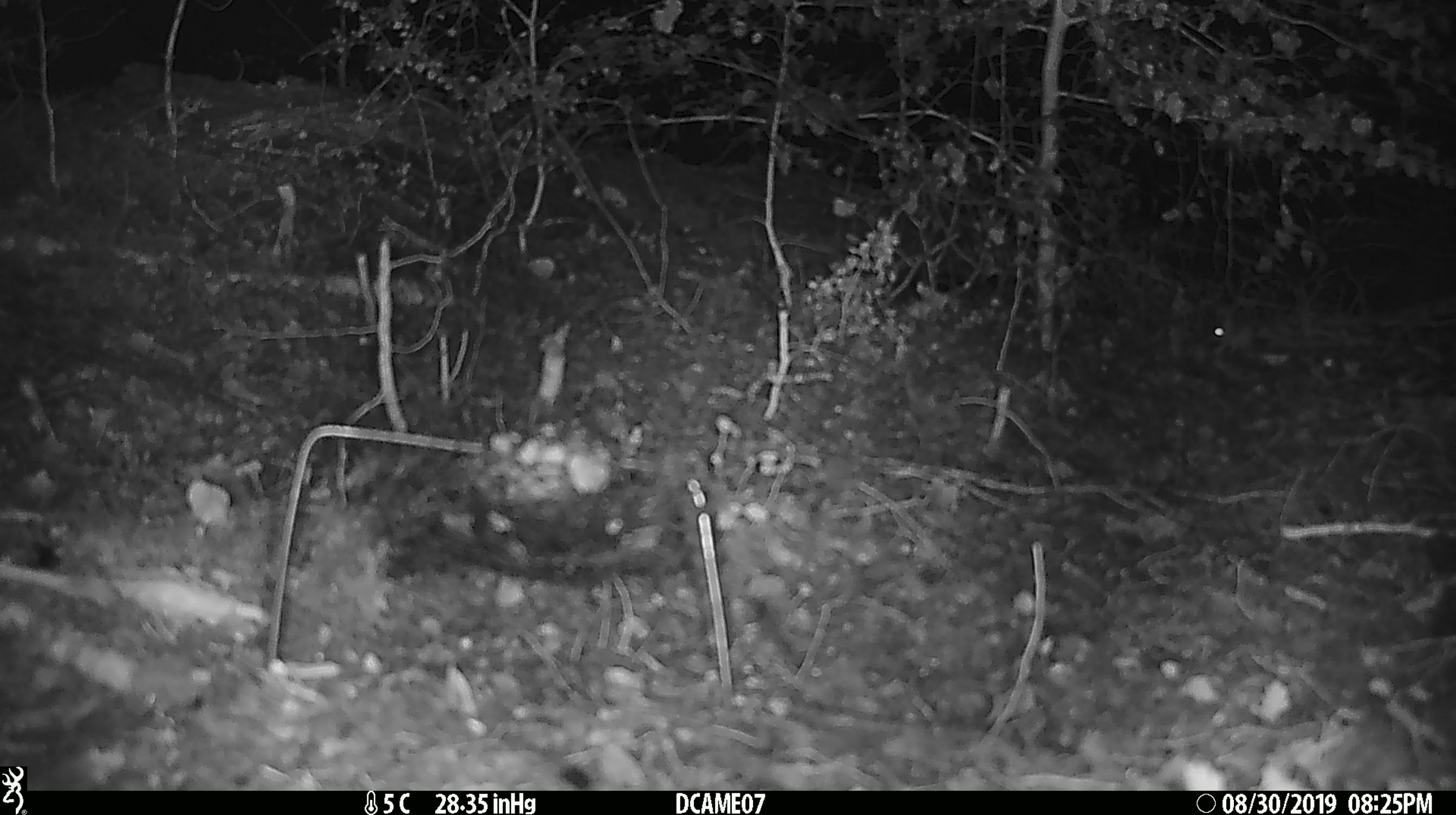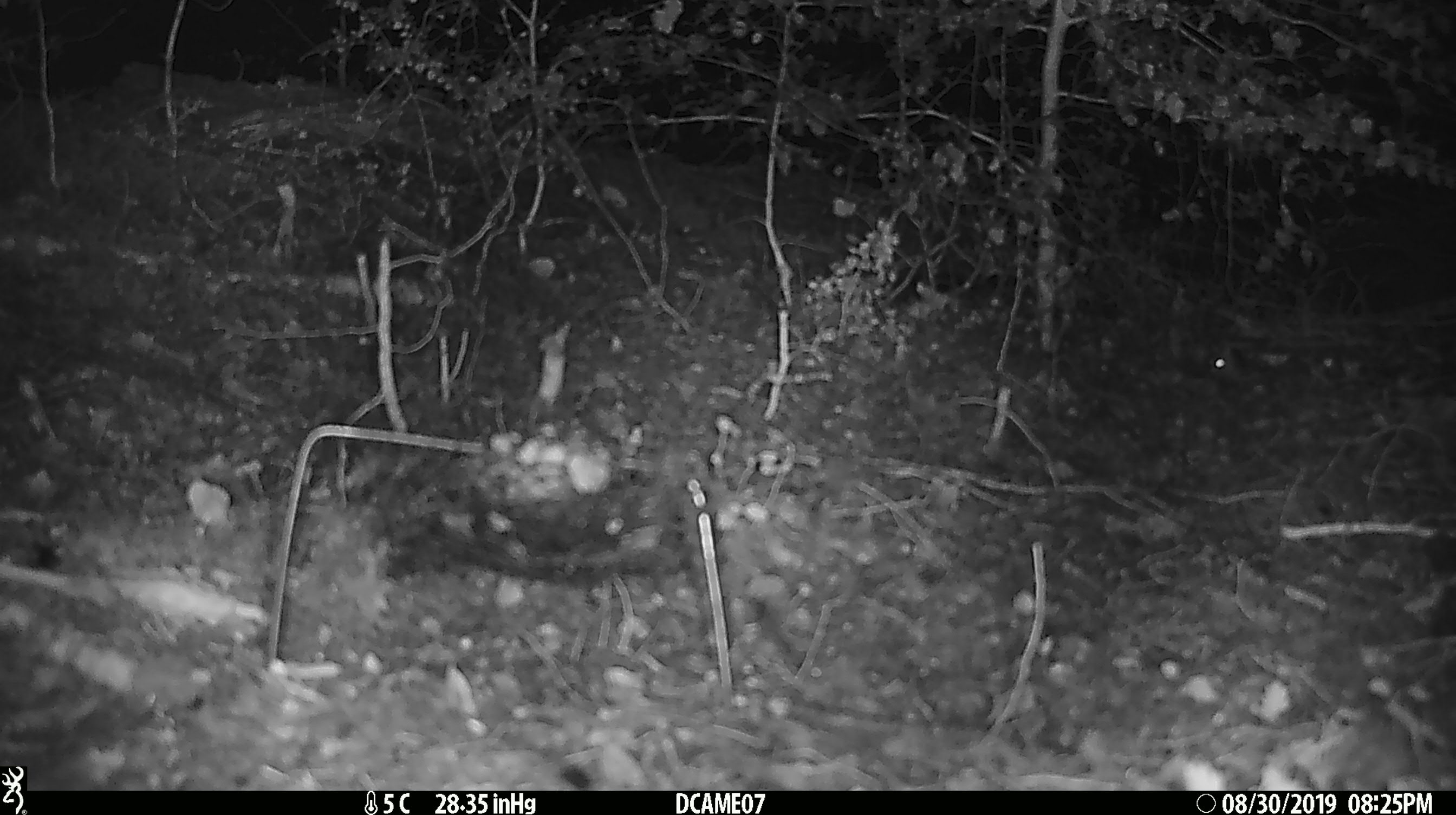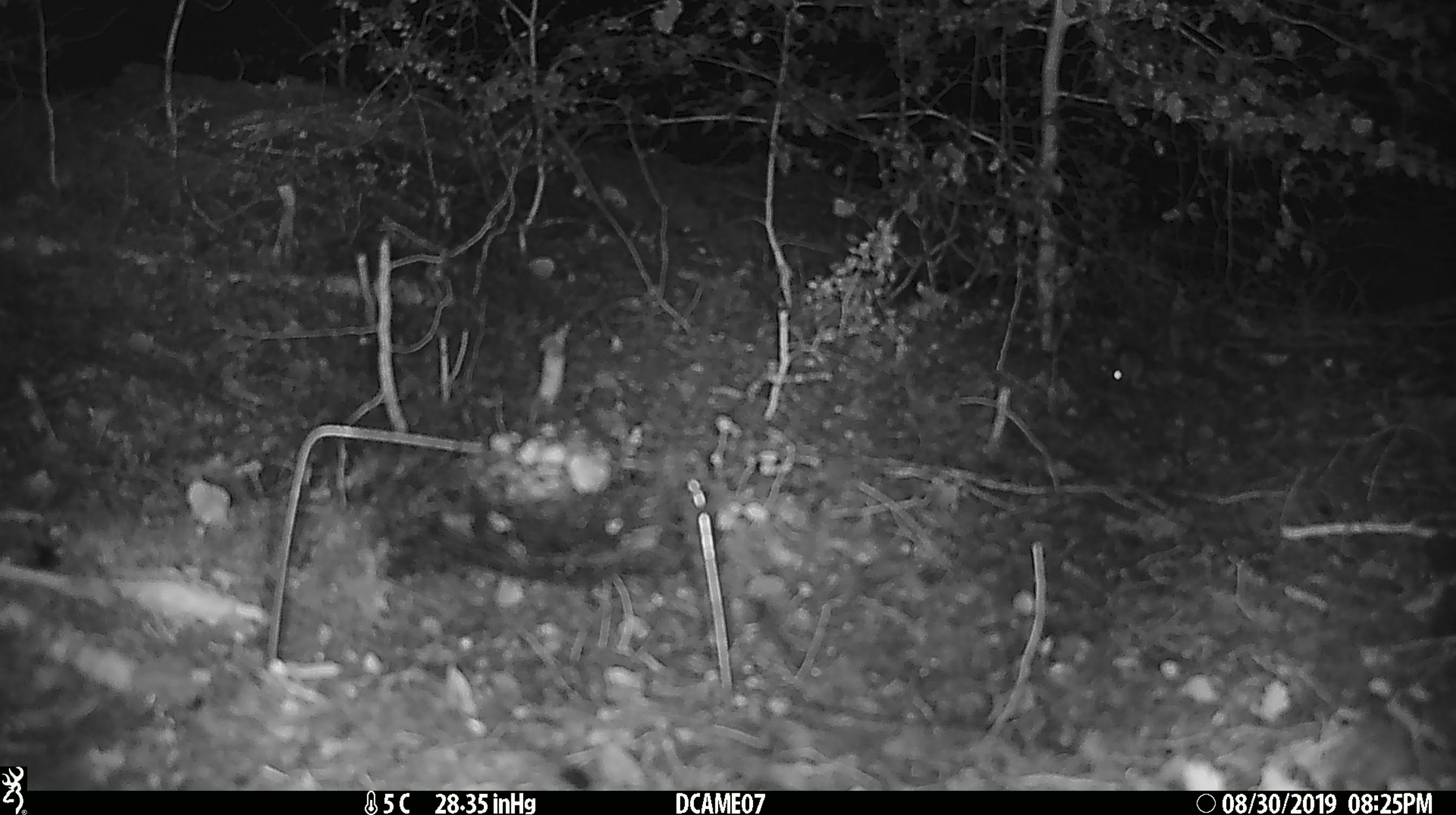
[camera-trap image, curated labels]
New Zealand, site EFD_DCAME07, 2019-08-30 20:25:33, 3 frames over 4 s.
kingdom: Animalia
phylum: Chordata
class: Mammalia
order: Rodentia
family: Muridae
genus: Mus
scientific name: Mus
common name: mouse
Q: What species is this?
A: Mouse (Mus).